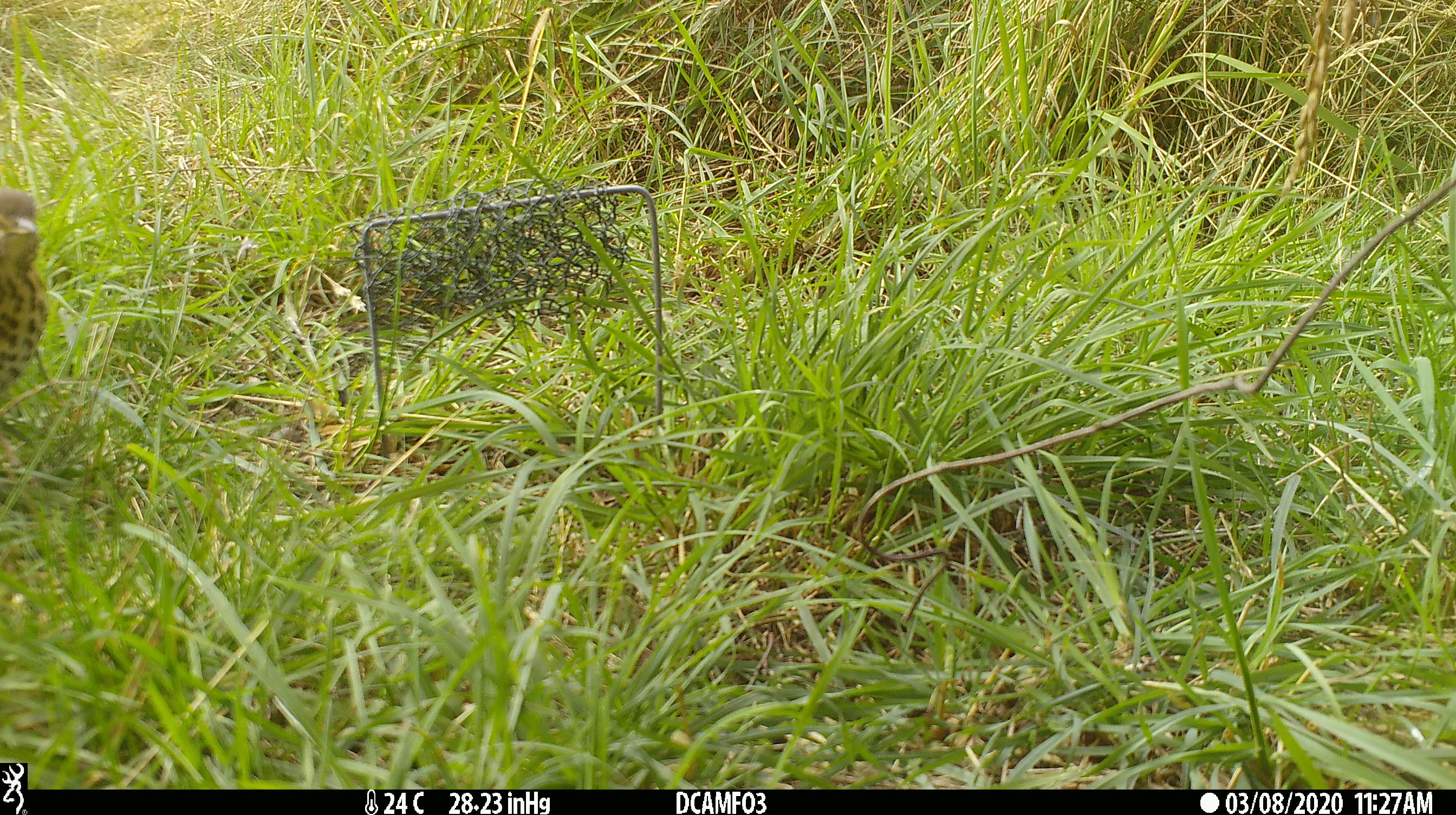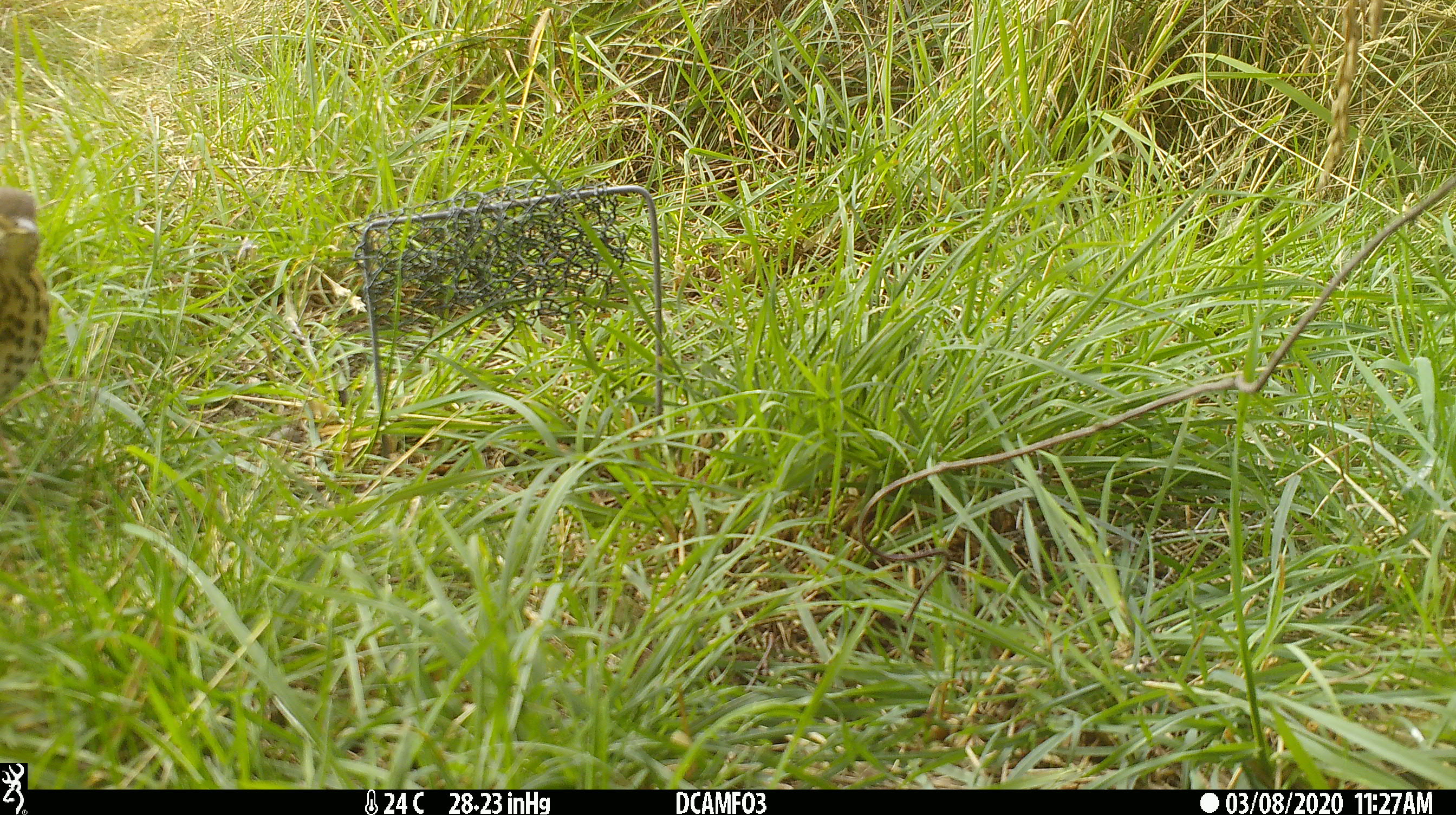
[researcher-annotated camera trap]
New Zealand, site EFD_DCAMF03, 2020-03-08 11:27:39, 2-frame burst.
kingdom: Animalia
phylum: Chordata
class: Aves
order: Passeriformes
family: Turdidae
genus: Turdus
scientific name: Turdus philomelos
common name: song thrush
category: thrush